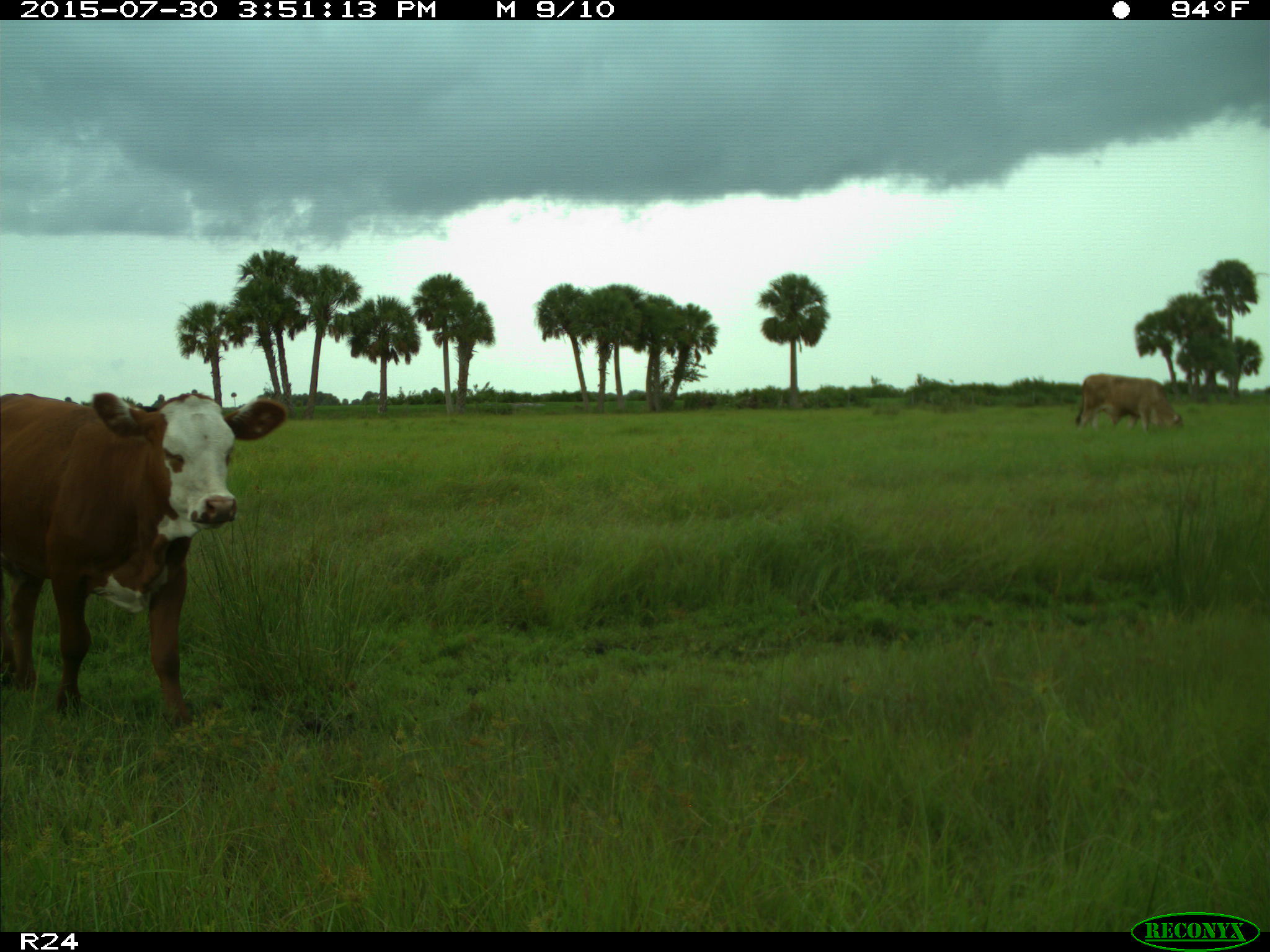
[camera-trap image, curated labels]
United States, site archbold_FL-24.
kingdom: Animalia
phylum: Chordata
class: Mammalia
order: Artiodactyla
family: Bovidae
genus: Bos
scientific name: Bos taurus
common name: domestic cow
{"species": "Bos taurus (domestic cow)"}